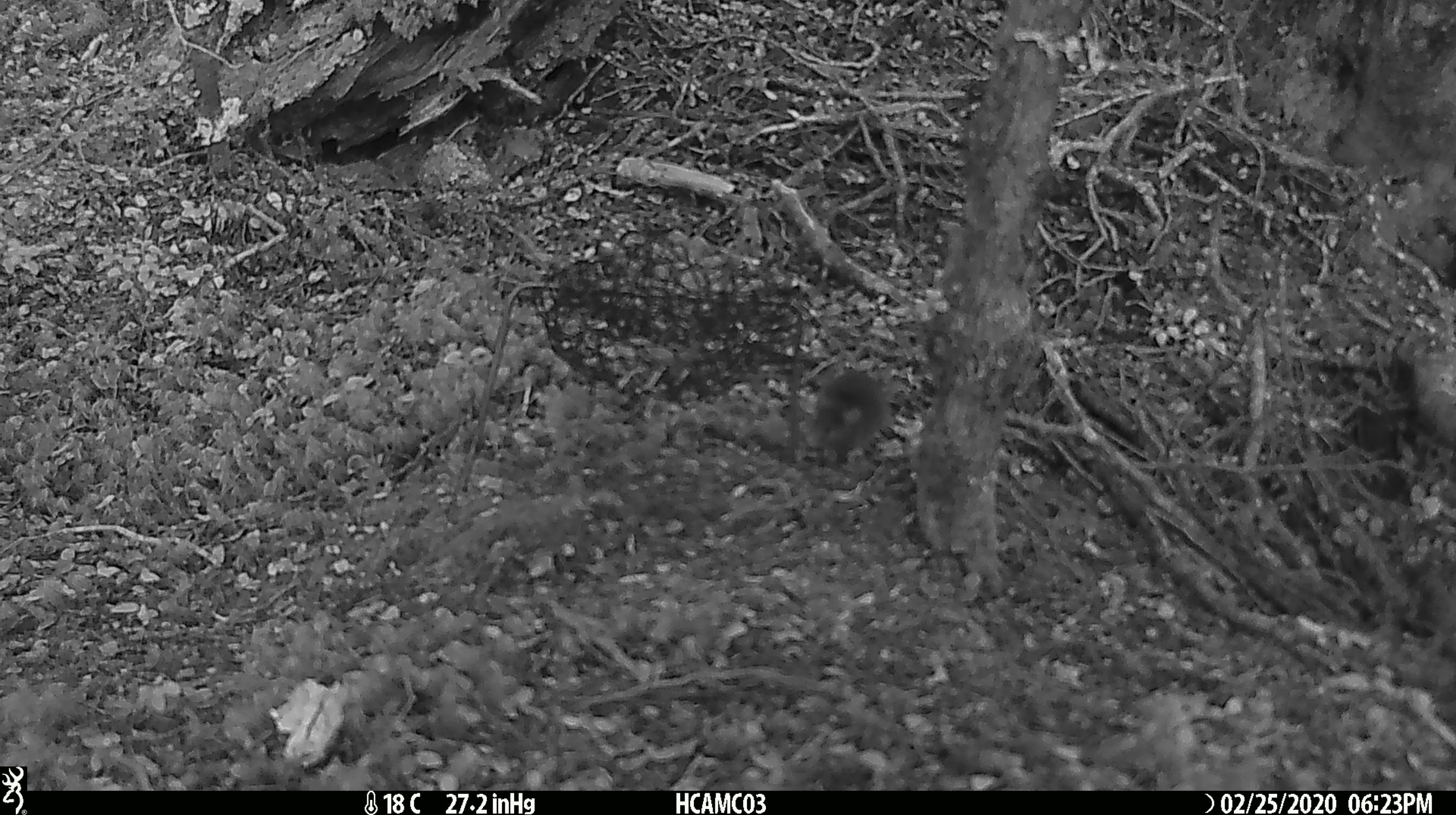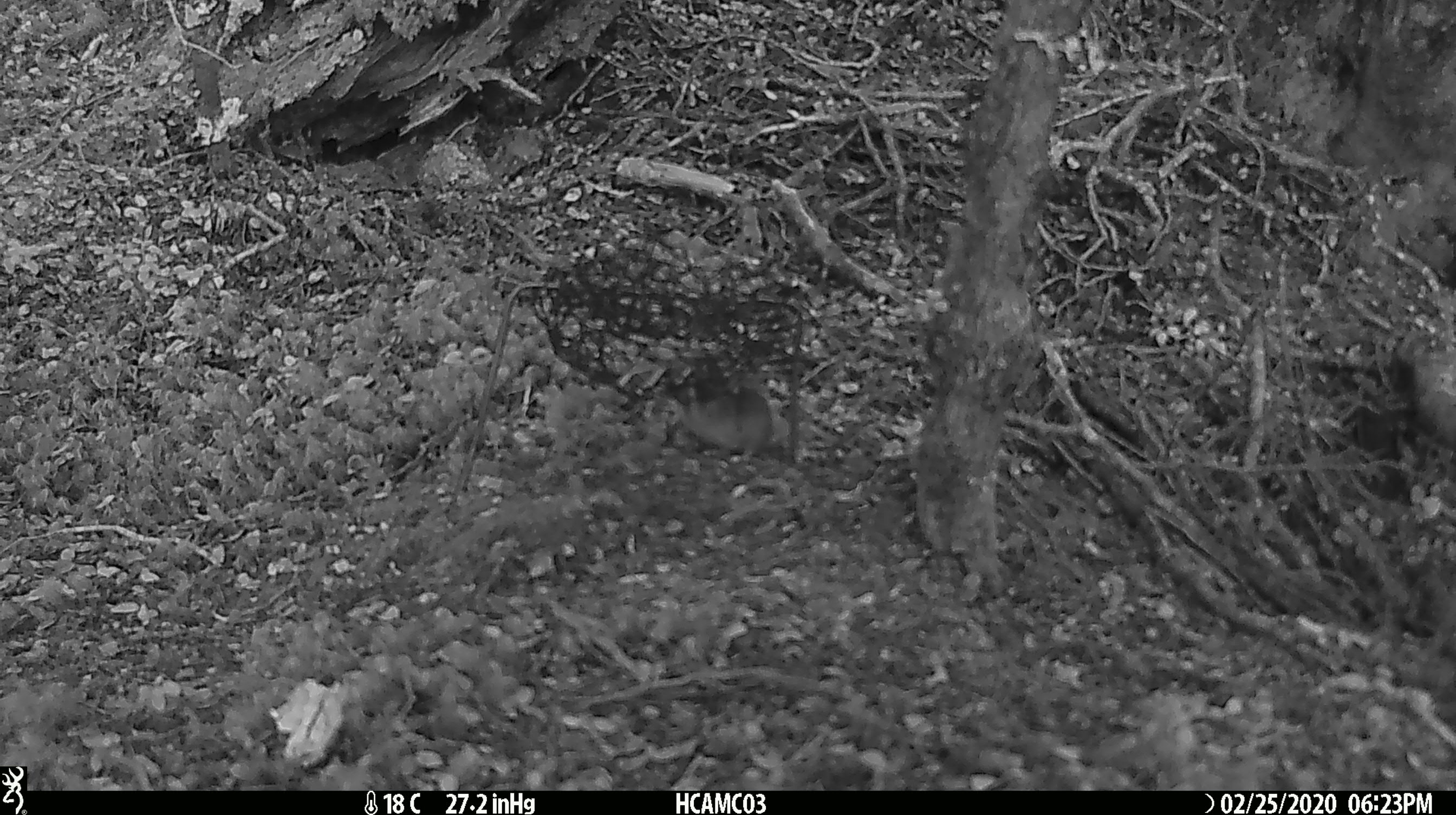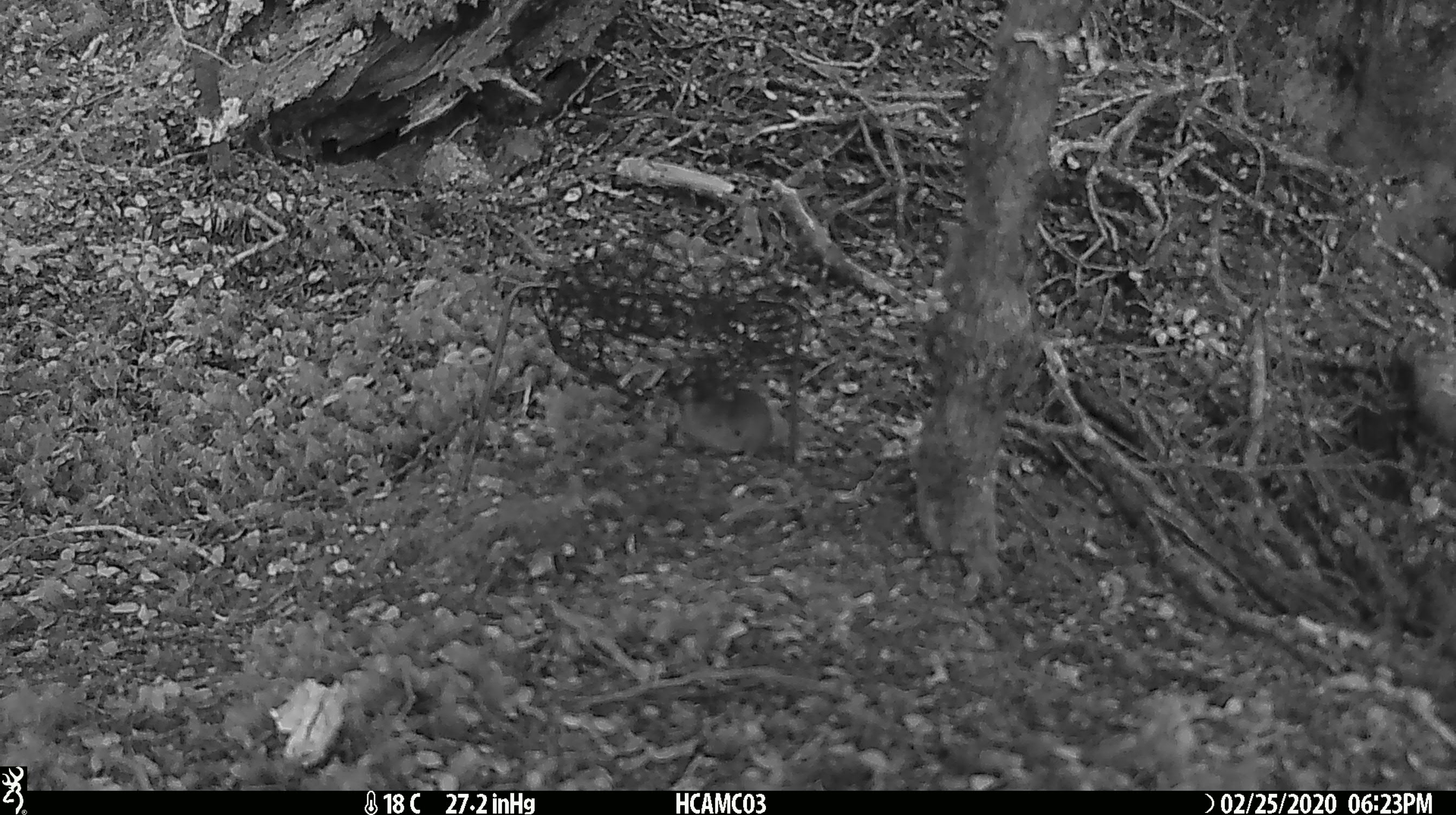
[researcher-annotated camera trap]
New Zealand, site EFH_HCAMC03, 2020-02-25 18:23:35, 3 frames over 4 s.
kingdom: Animalia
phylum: Chordata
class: Mammalia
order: Rodentia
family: Muridae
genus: Mus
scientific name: Mus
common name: mouse